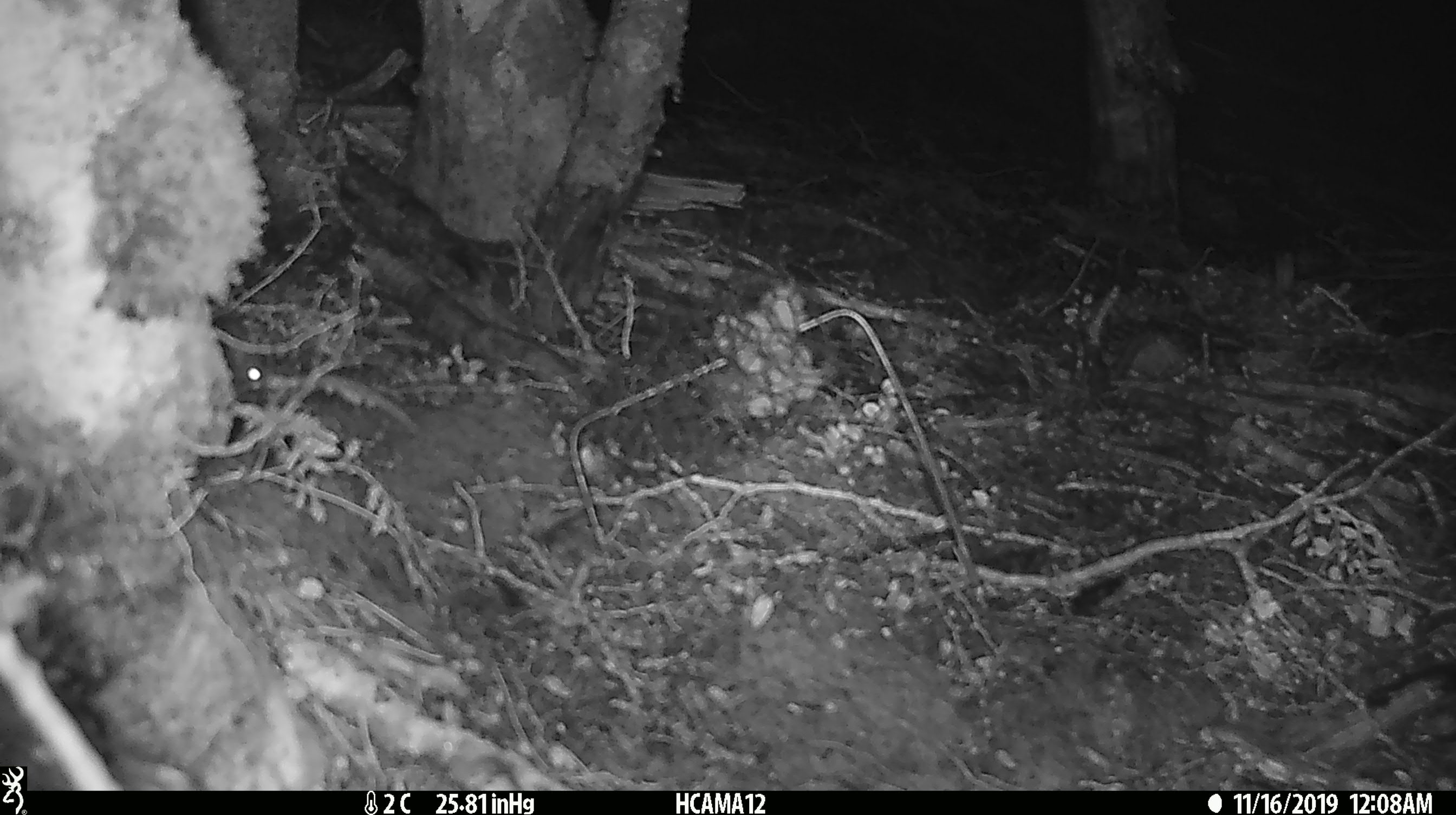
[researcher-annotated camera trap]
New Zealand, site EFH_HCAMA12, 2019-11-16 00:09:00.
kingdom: Animalia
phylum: Chordata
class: Mammalia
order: Rodentia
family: Muridae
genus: Mus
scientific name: Mus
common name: mouse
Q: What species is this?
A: Mouse (Mus).